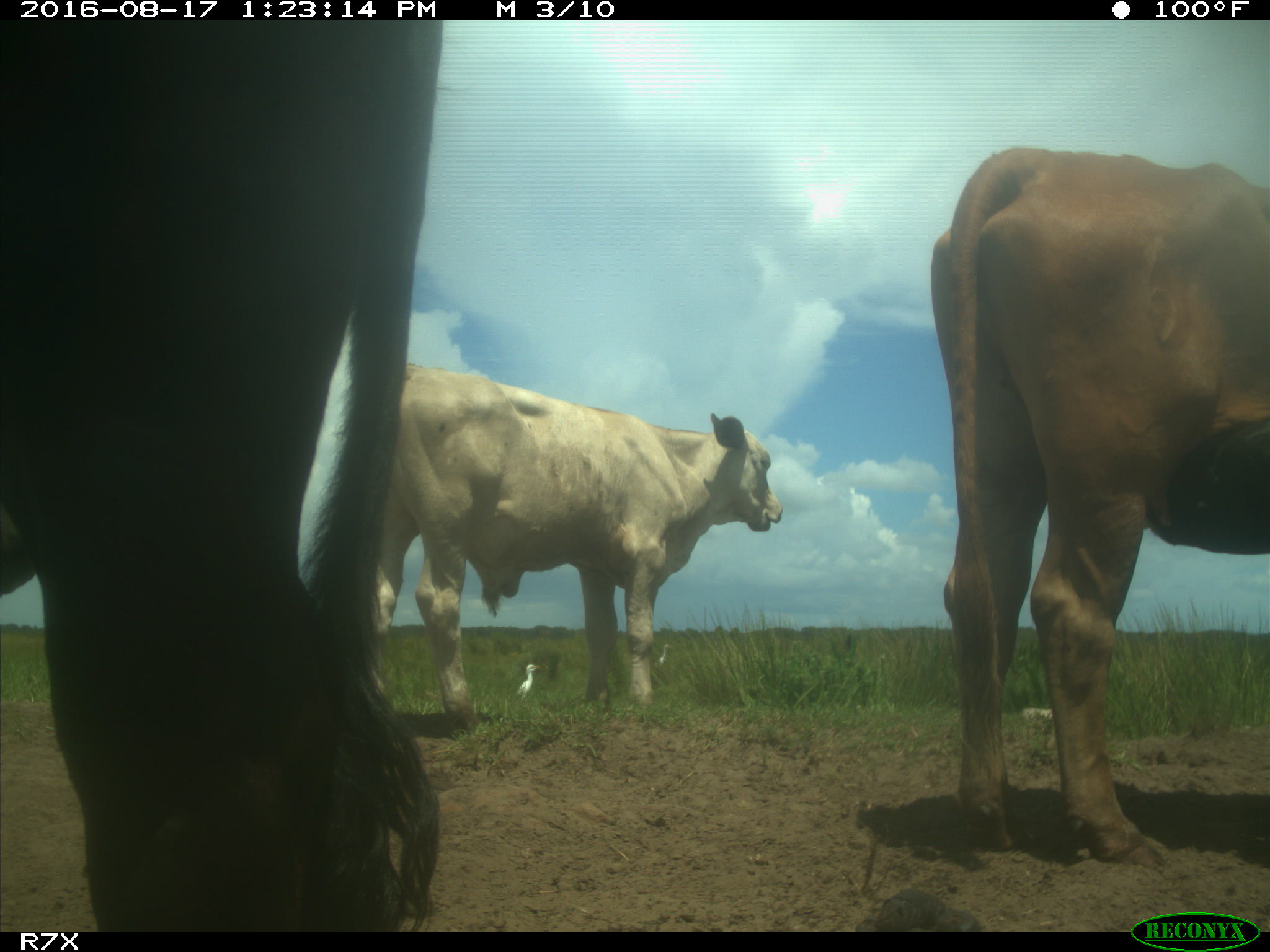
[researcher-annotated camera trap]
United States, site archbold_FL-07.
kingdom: Animalia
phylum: Chordata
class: Mammalia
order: Artiodactyla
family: Bovidae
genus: Bos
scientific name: Bos taurus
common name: domestic cow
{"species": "Bos taurus (domestic cow)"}